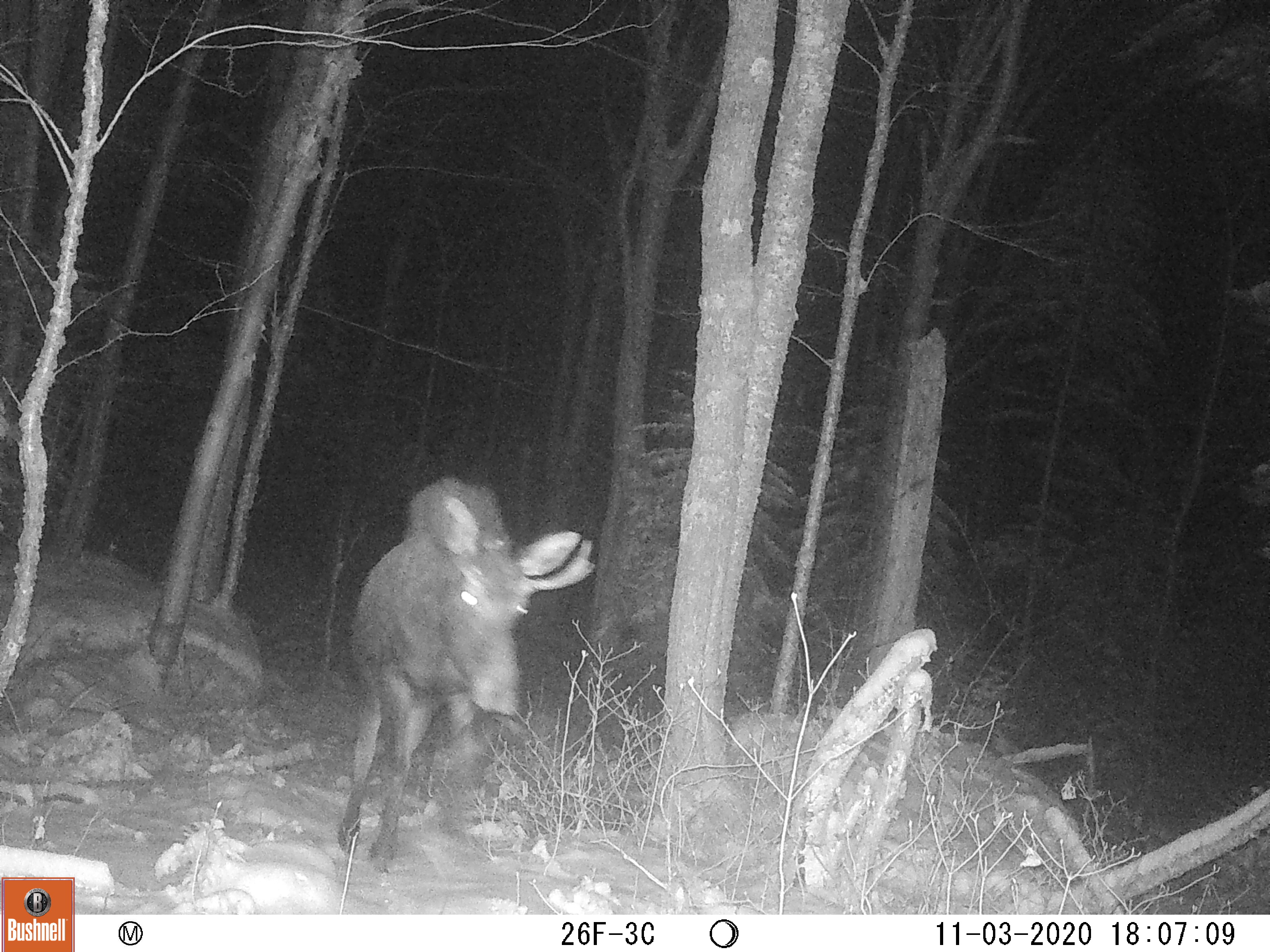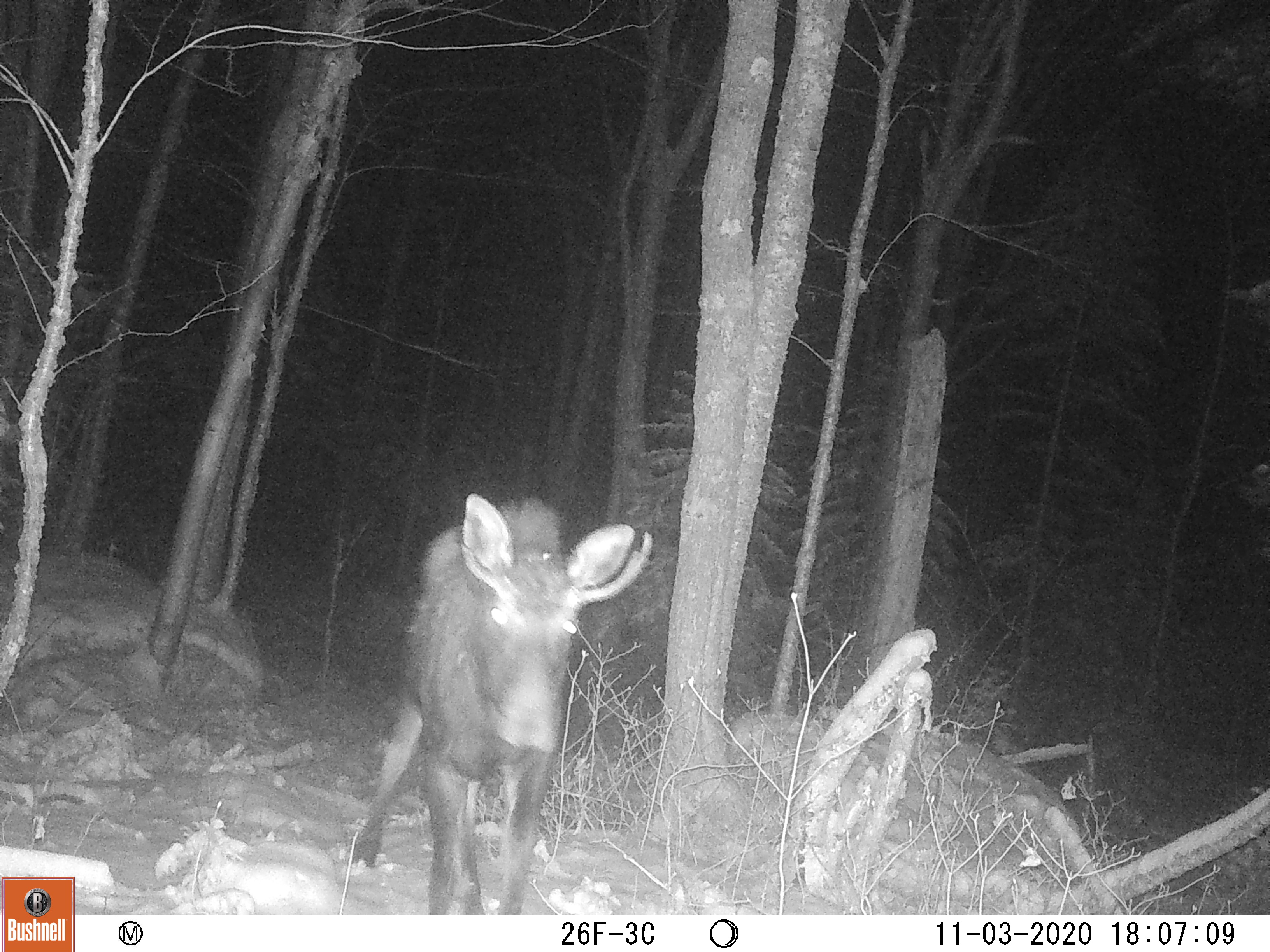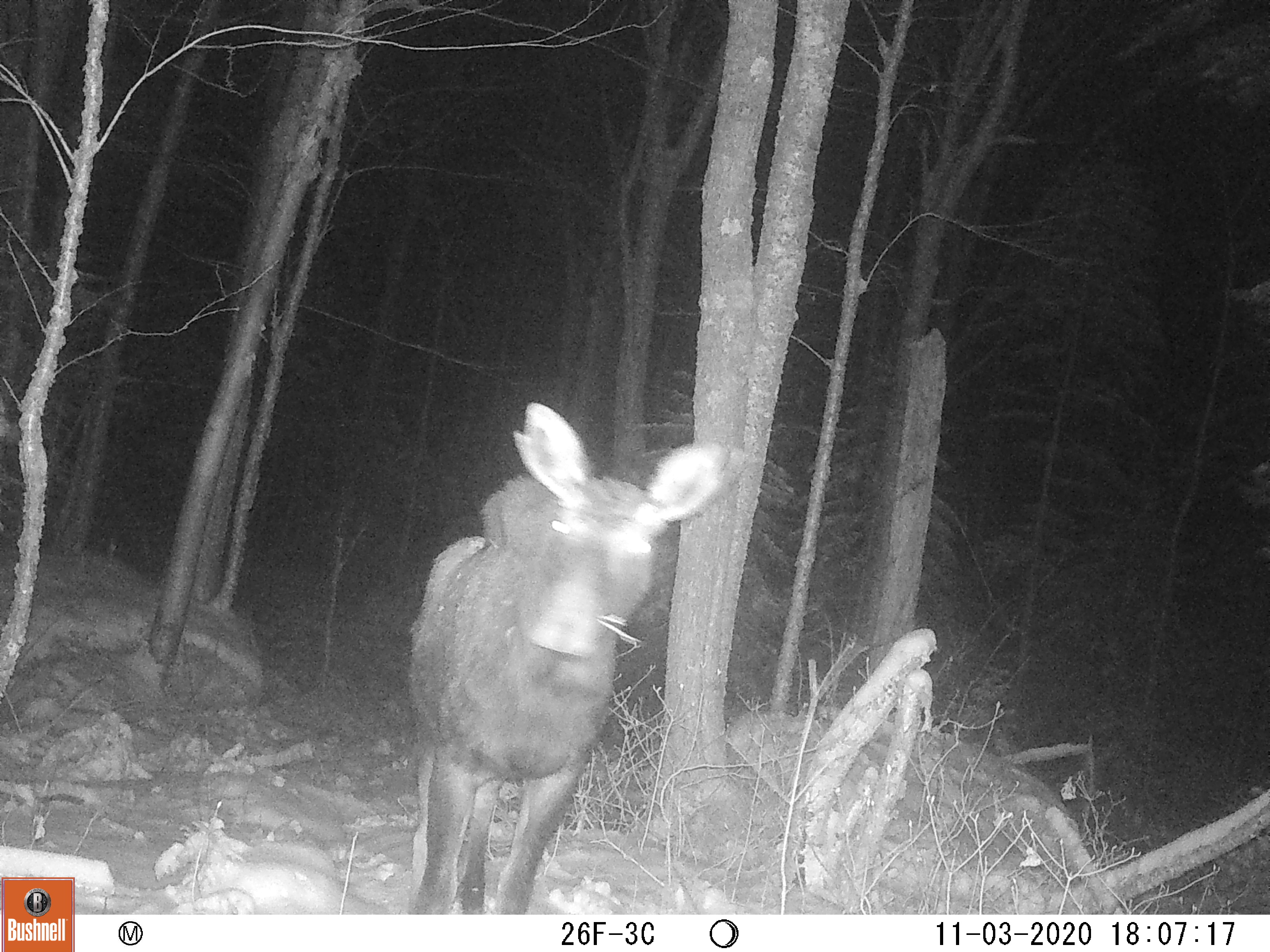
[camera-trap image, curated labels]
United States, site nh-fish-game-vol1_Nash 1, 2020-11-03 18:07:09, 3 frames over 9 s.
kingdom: Animalia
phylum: Chordata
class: Mammalia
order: Artiodactyla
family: Cervidae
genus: Alces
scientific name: Alces alces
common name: moose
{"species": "moose (Alces alces)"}